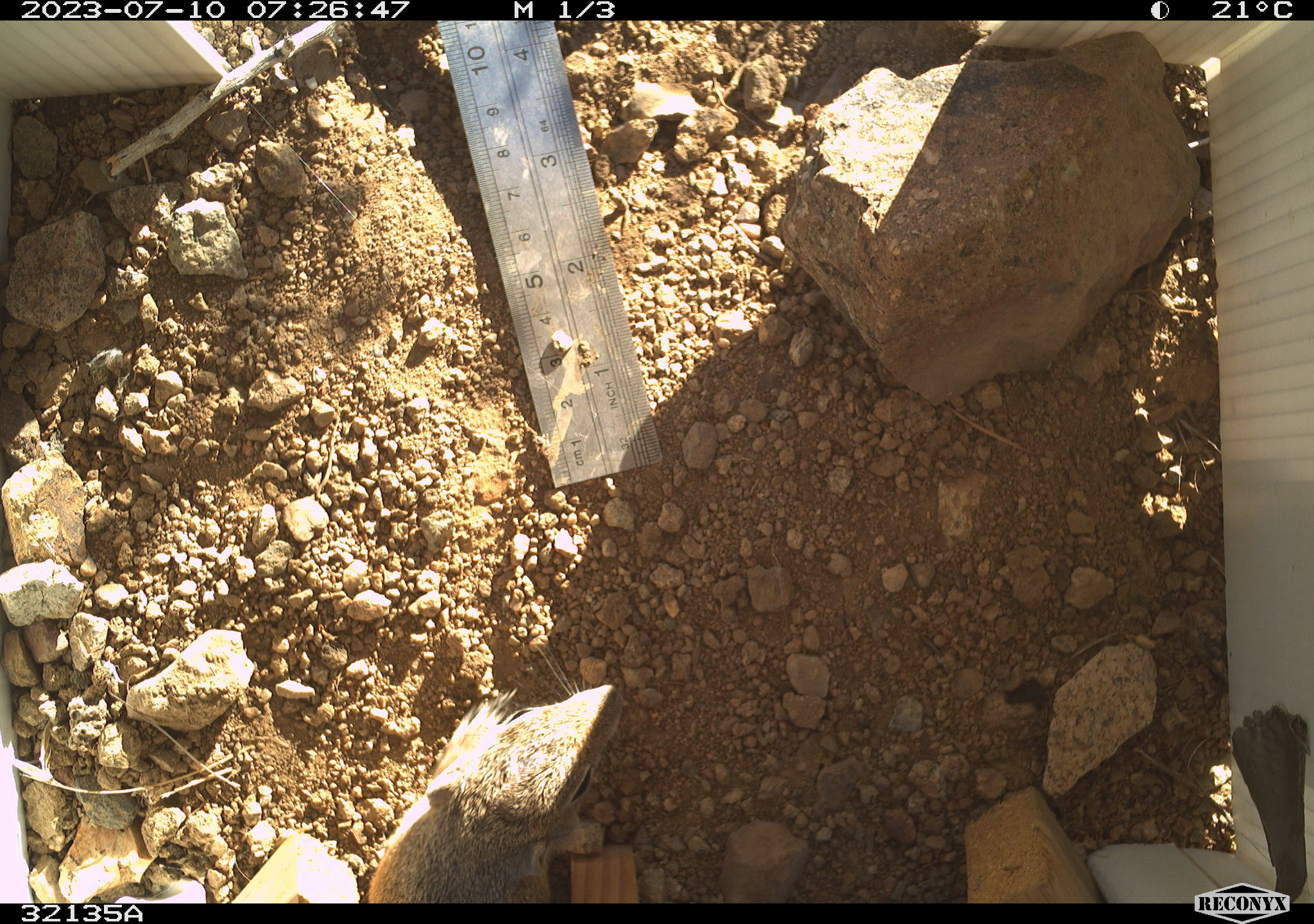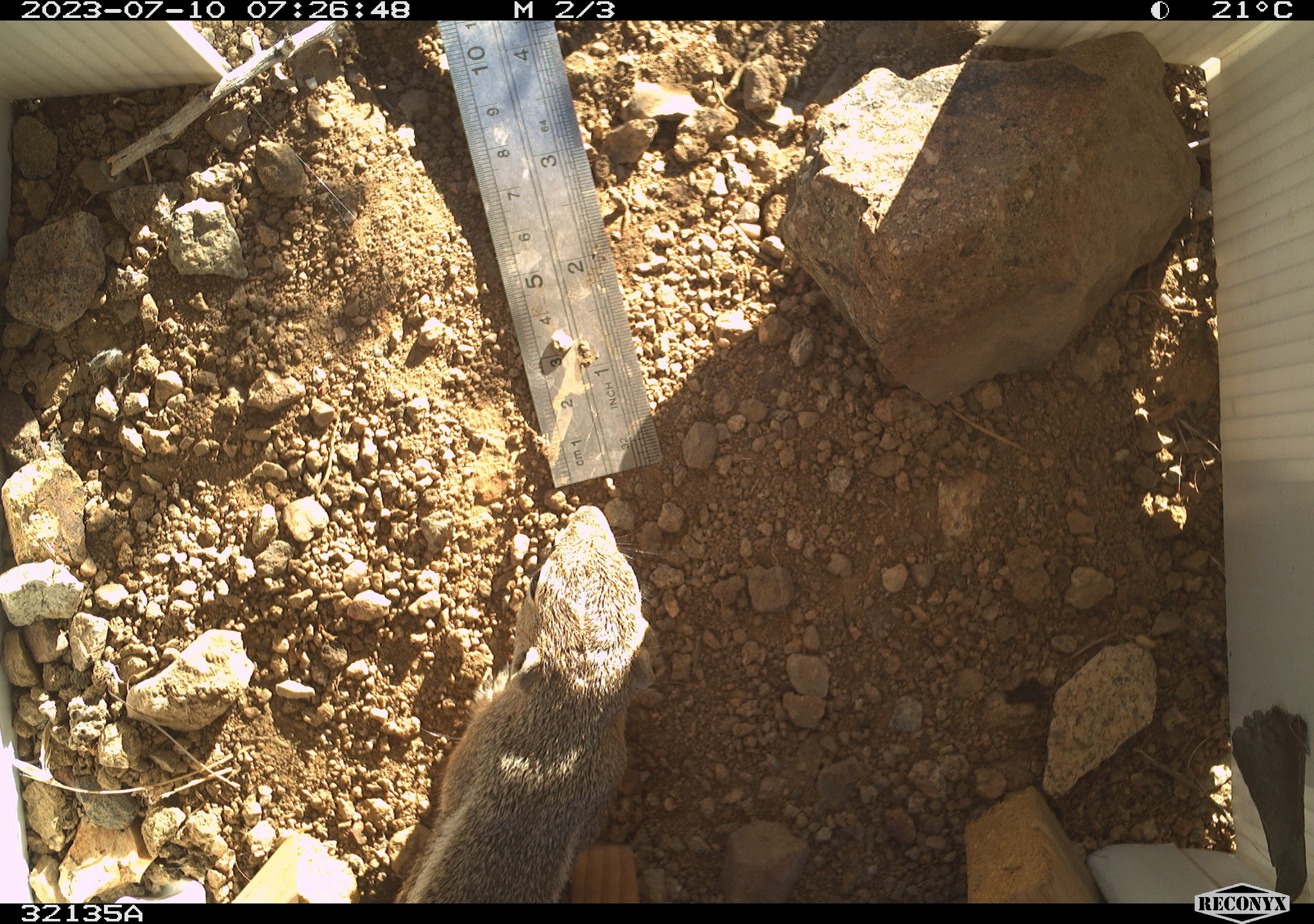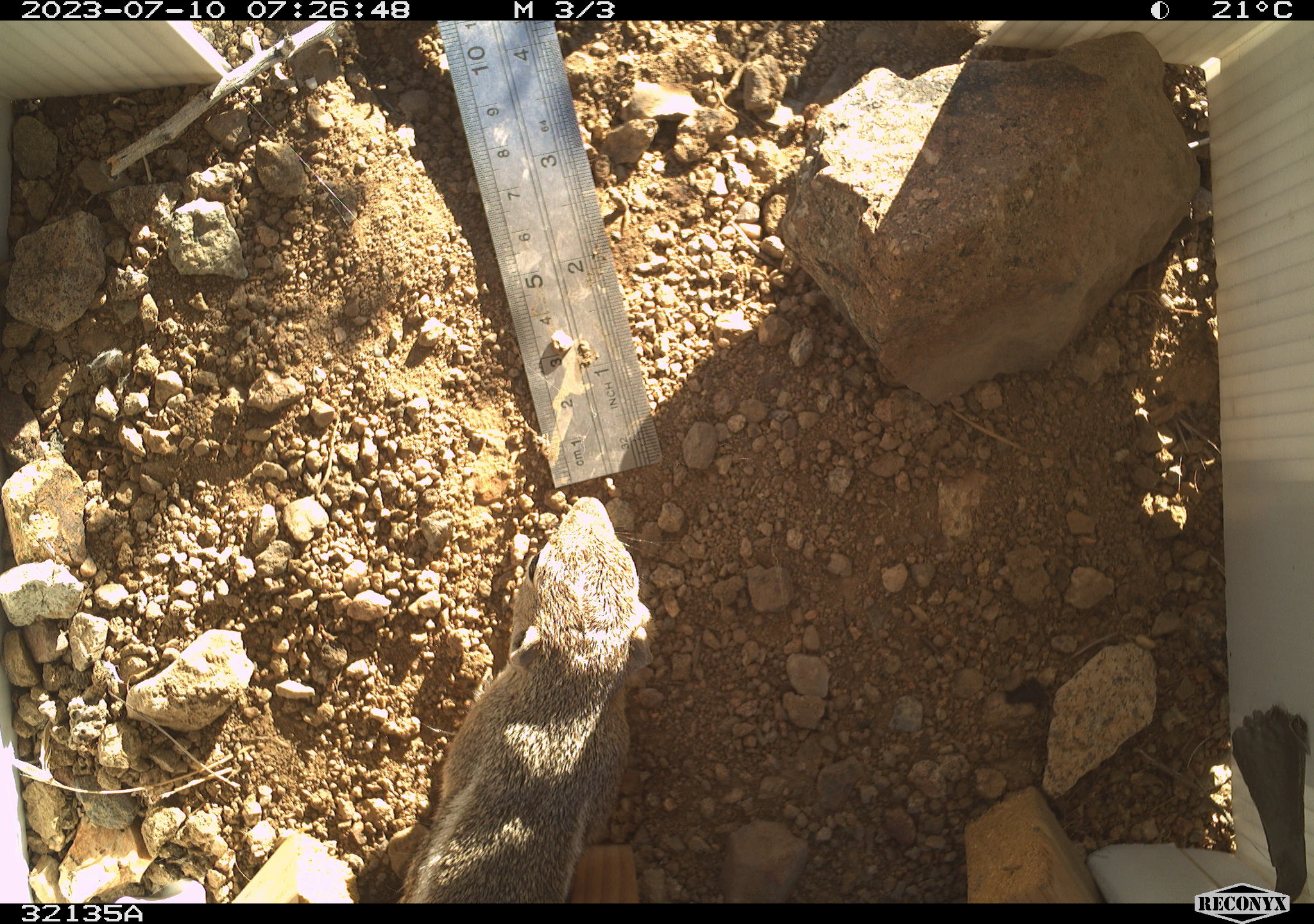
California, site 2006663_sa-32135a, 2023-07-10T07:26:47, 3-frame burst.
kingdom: Animalia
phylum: Chordata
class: Mammalia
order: Rodentia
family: Sciuridae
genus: Ammospermophilus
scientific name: Ammospermophilus leucurus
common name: white-tailed antelope squirrel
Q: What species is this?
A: White-tailed antelope squirrel (Ammospermophilus leucurus).